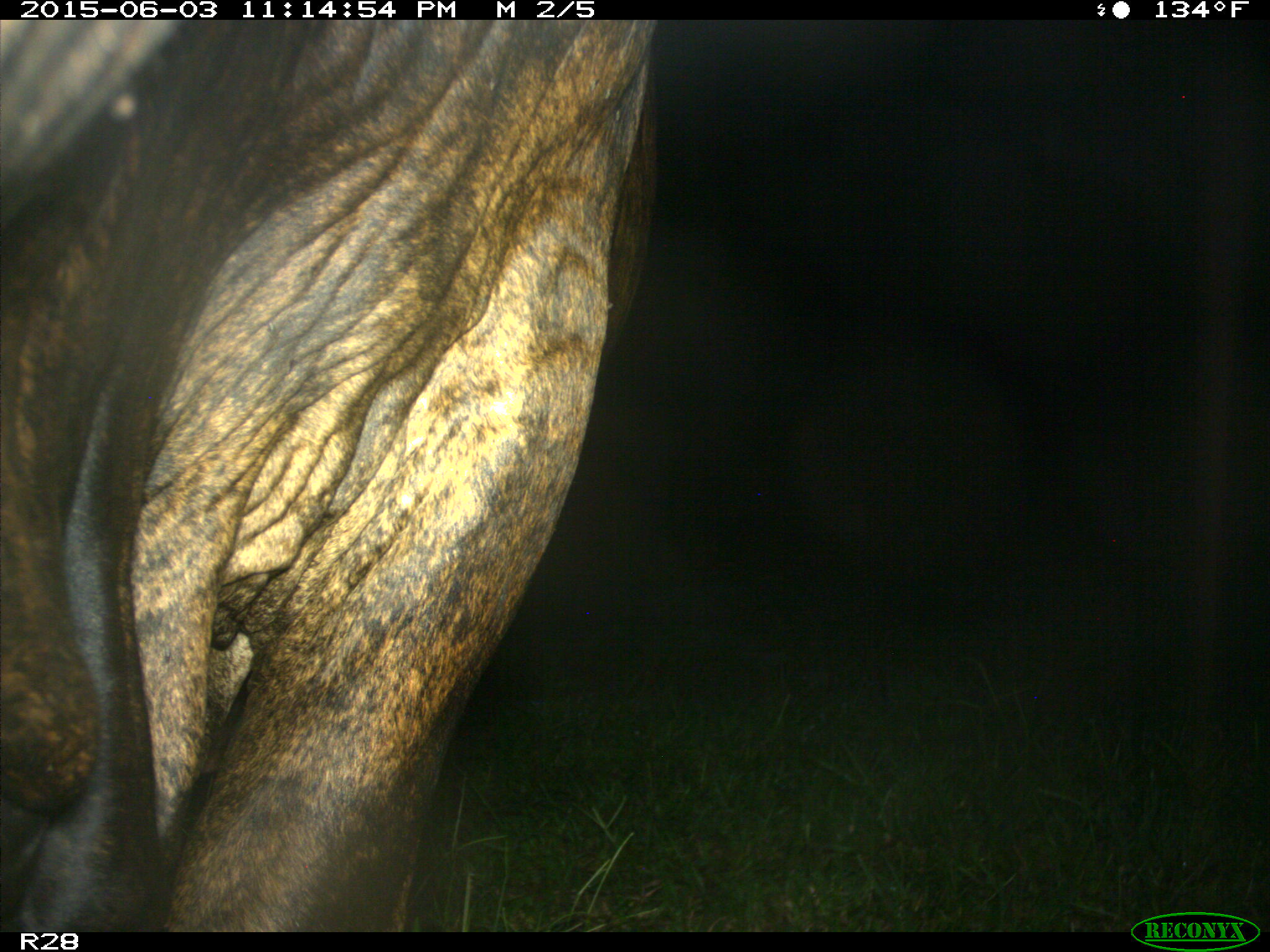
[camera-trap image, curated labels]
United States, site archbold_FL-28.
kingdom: Animalia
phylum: Chordata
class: Mammalia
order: Artiodactyla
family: Bovidae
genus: Bos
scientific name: Bos taurus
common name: domestic cow